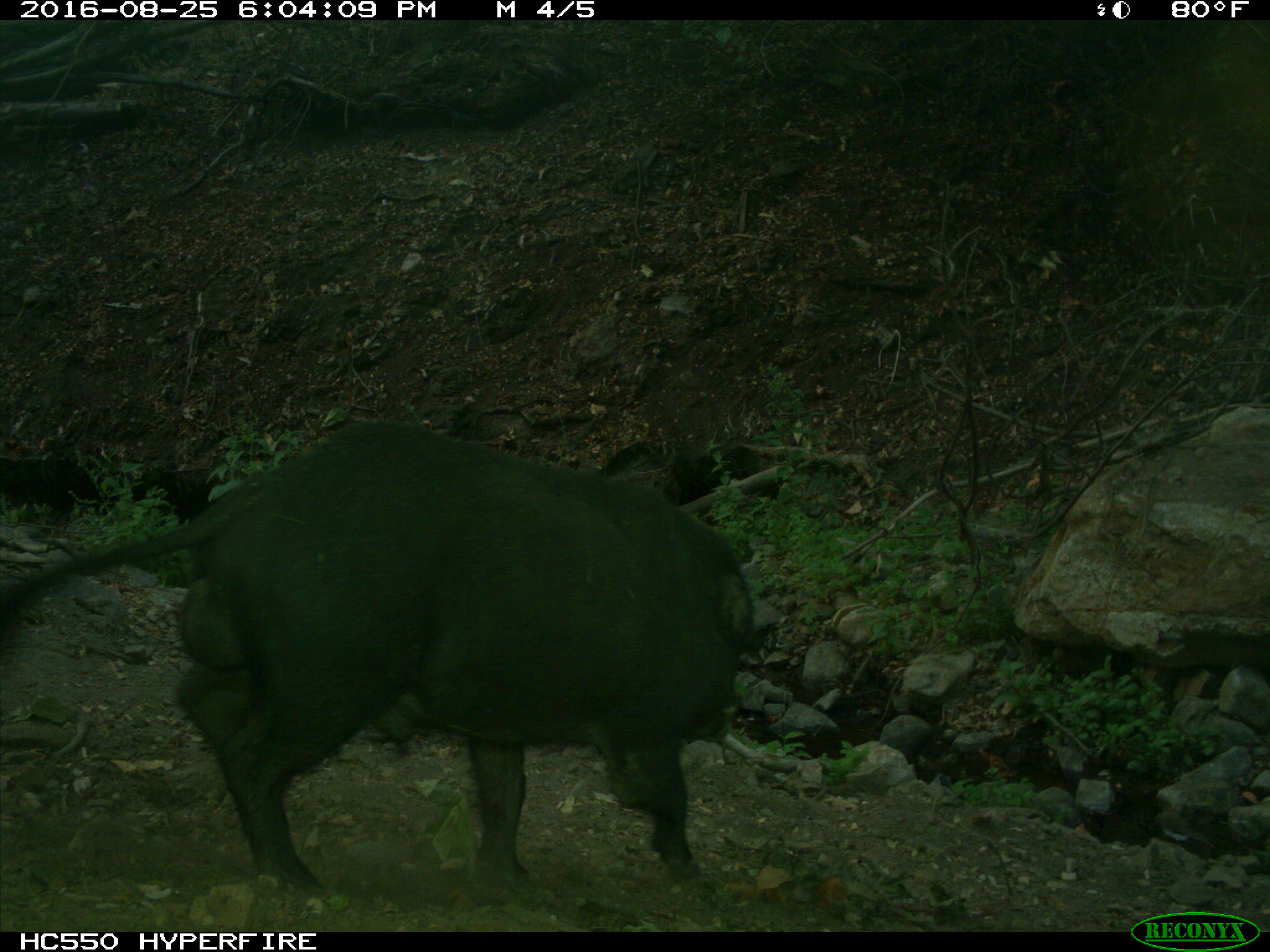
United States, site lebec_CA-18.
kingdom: Animalia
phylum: Chordata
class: Mammalia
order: Artiodactyla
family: Suidae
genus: Sus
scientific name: Sus scrofa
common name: wild boar